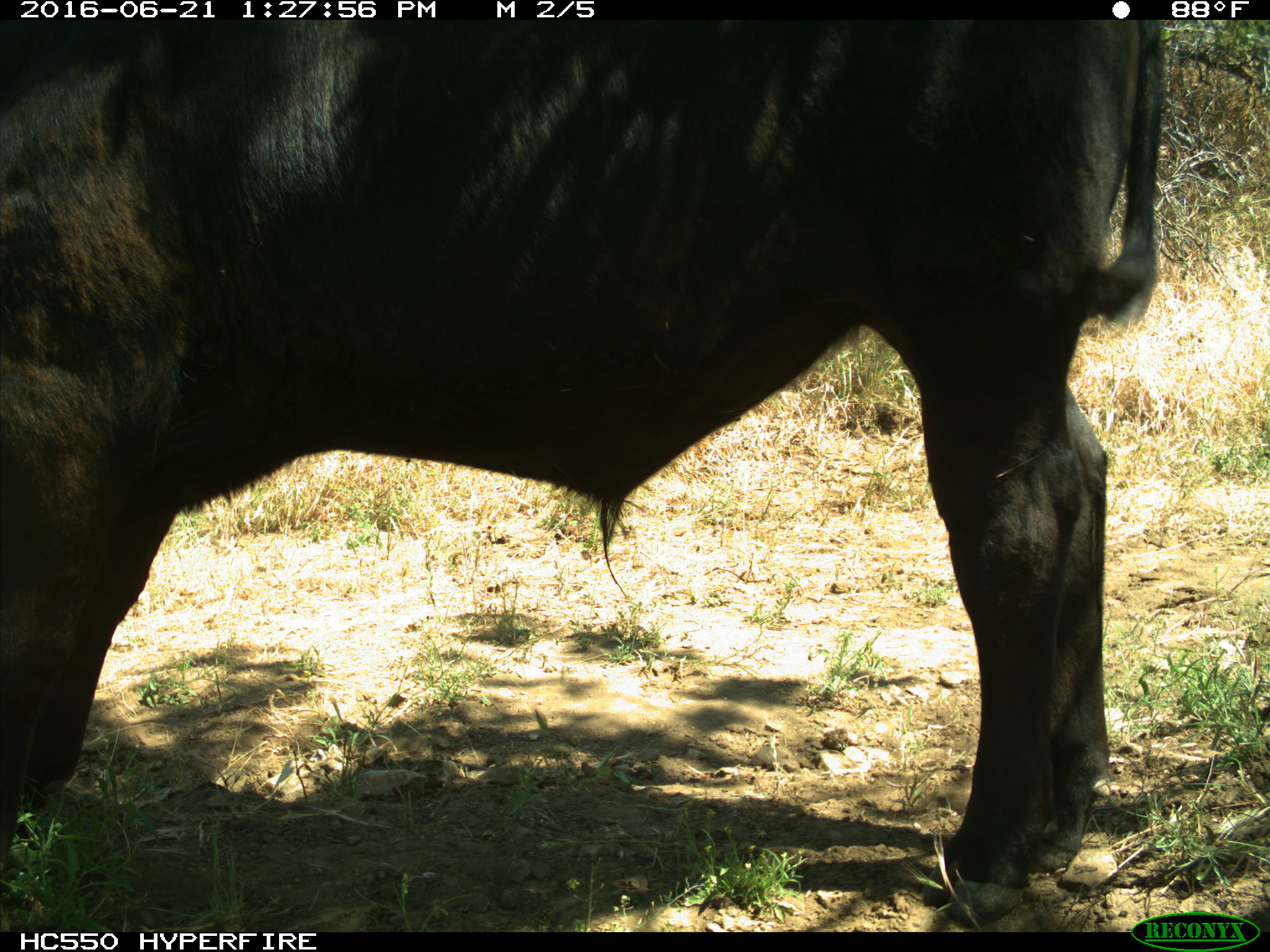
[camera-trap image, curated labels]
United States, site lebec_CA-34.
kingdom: Animalia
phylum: Chordata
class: Mammalia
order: Artiodactyla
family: Bovidae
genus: Bos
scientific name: Bos taurus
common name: domestic cow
Bos taurus (domestic cow).